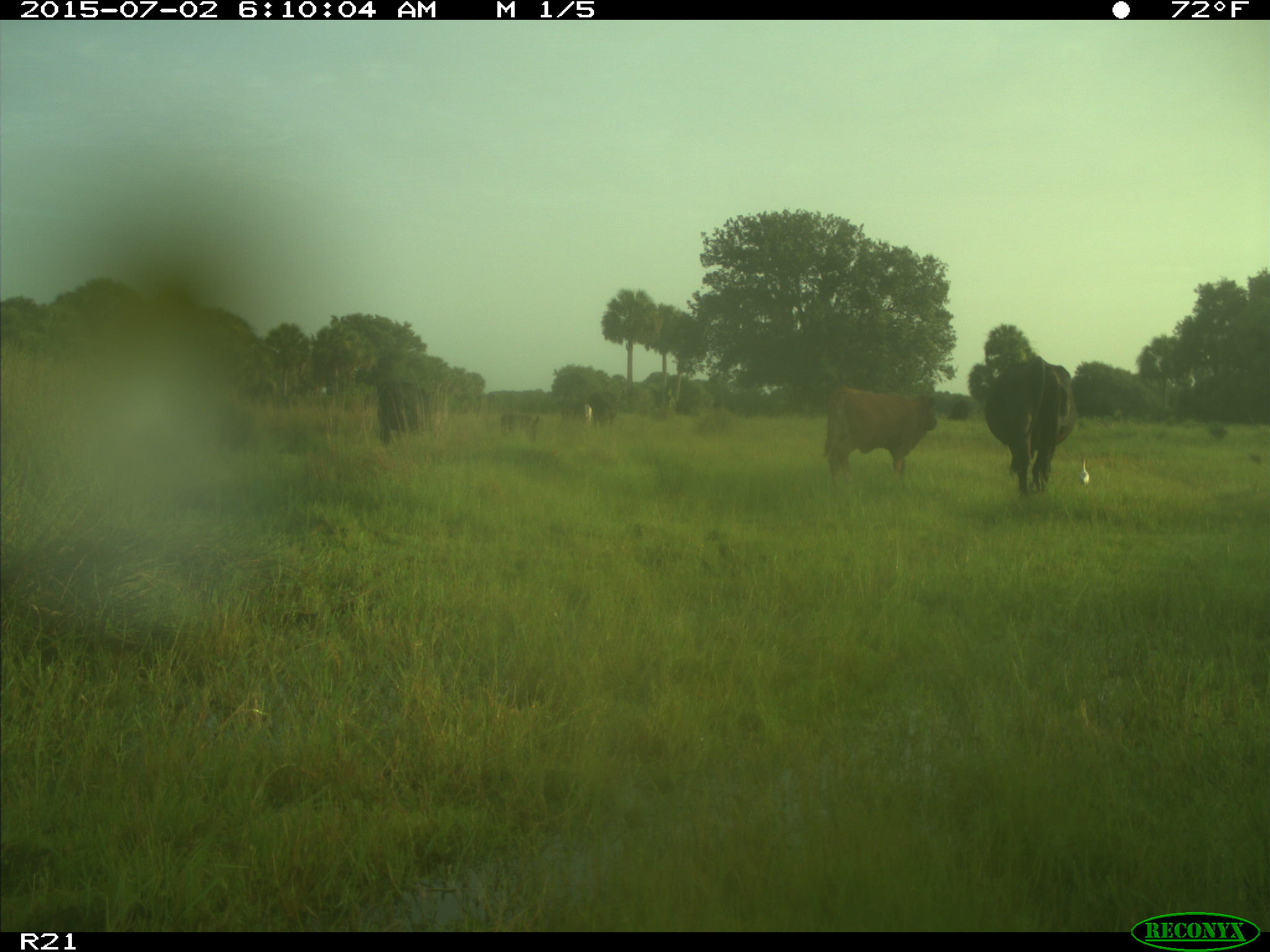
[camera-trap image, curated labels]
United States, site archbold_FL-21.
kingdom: Animalia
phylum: Chordata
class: Mammalia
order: Artiodactyla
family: Bovidae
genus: Bos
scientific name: Bos taurus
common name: domestic cow